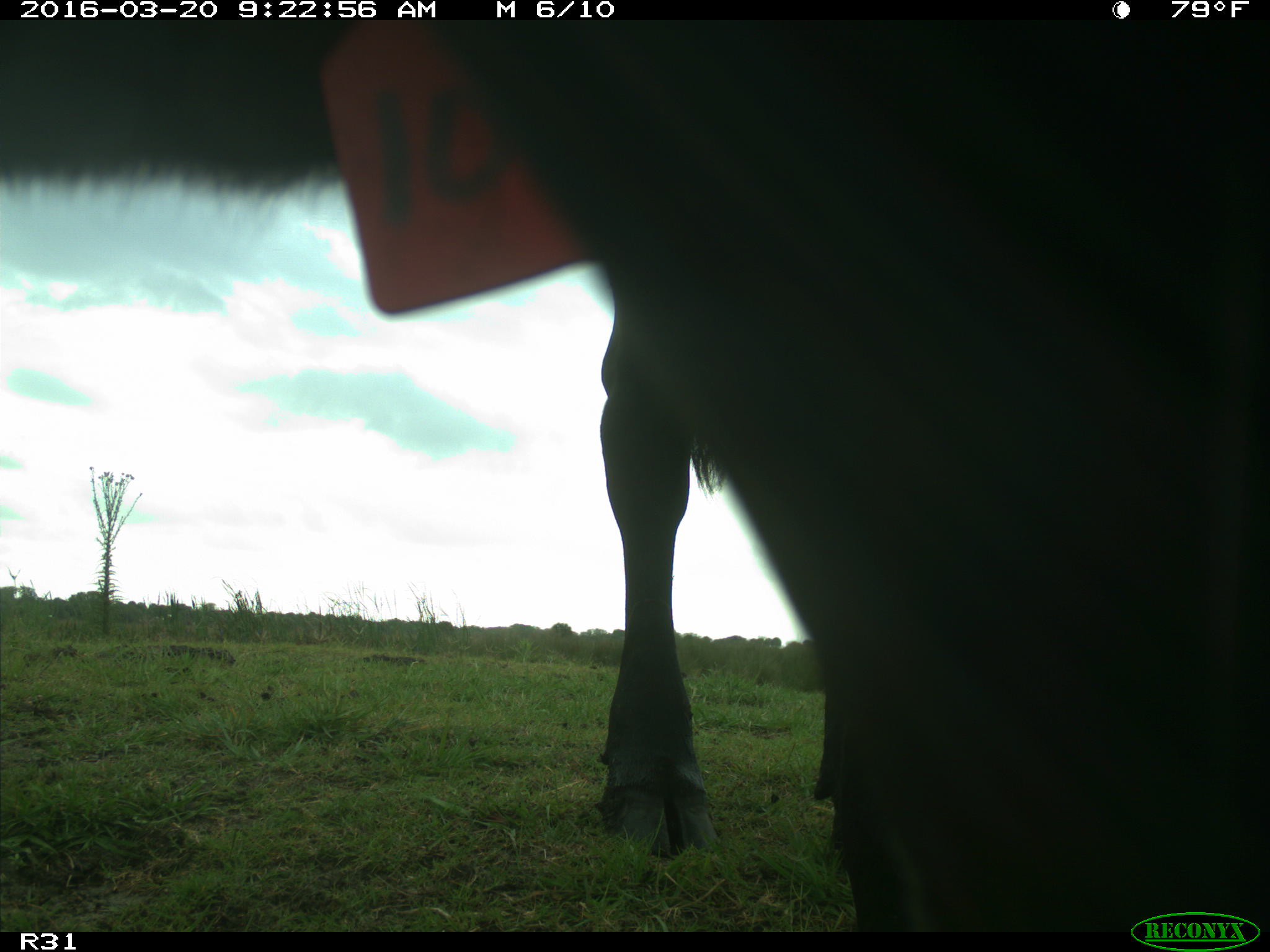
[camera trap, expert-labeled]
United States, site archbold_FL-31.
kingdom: Animalia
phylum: Chordata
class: Mammalia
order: Artiodactyla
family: Bovidae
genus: Bos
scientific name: Bos taurus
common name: domestic cow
Bos taurus (domestic cow).